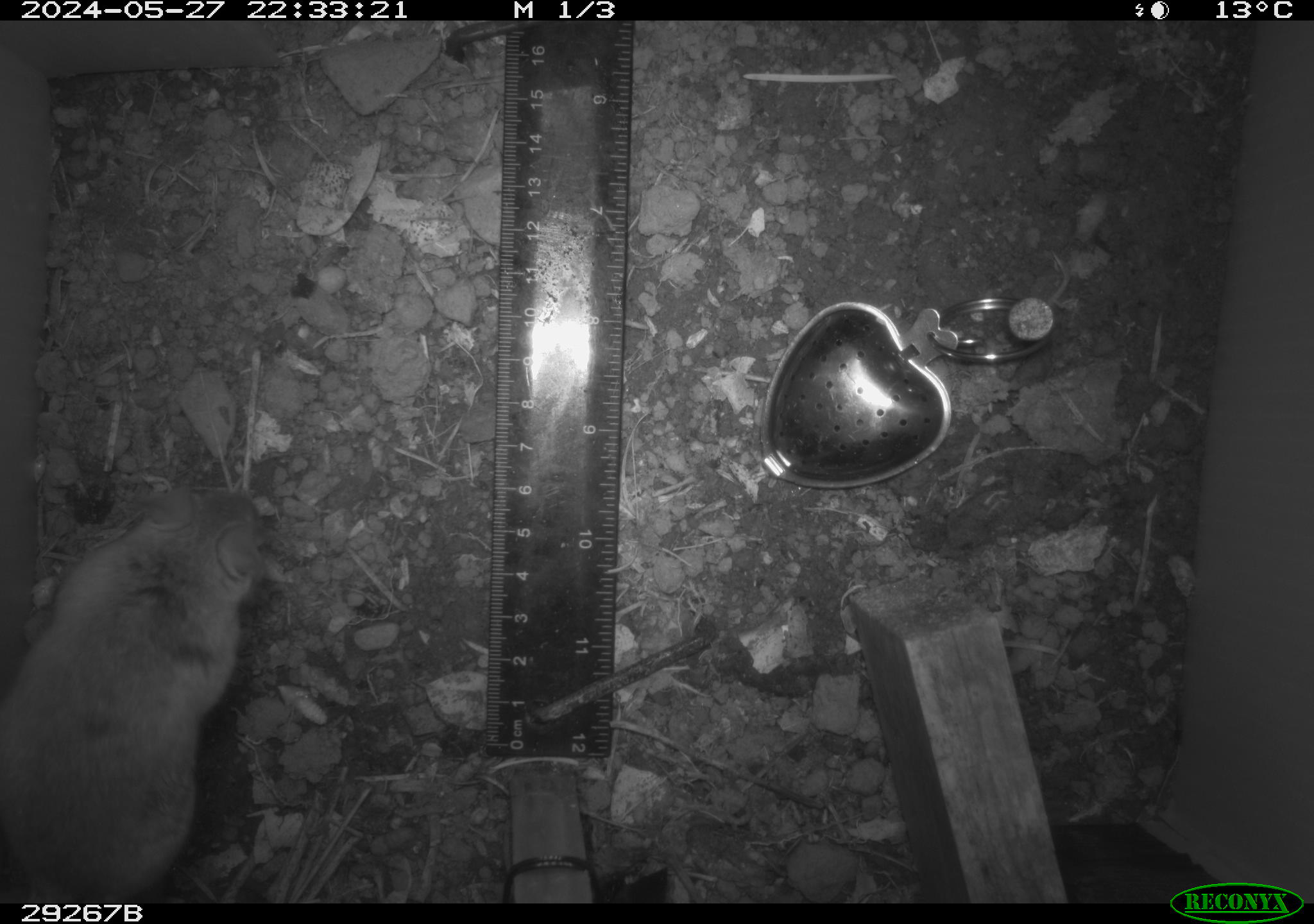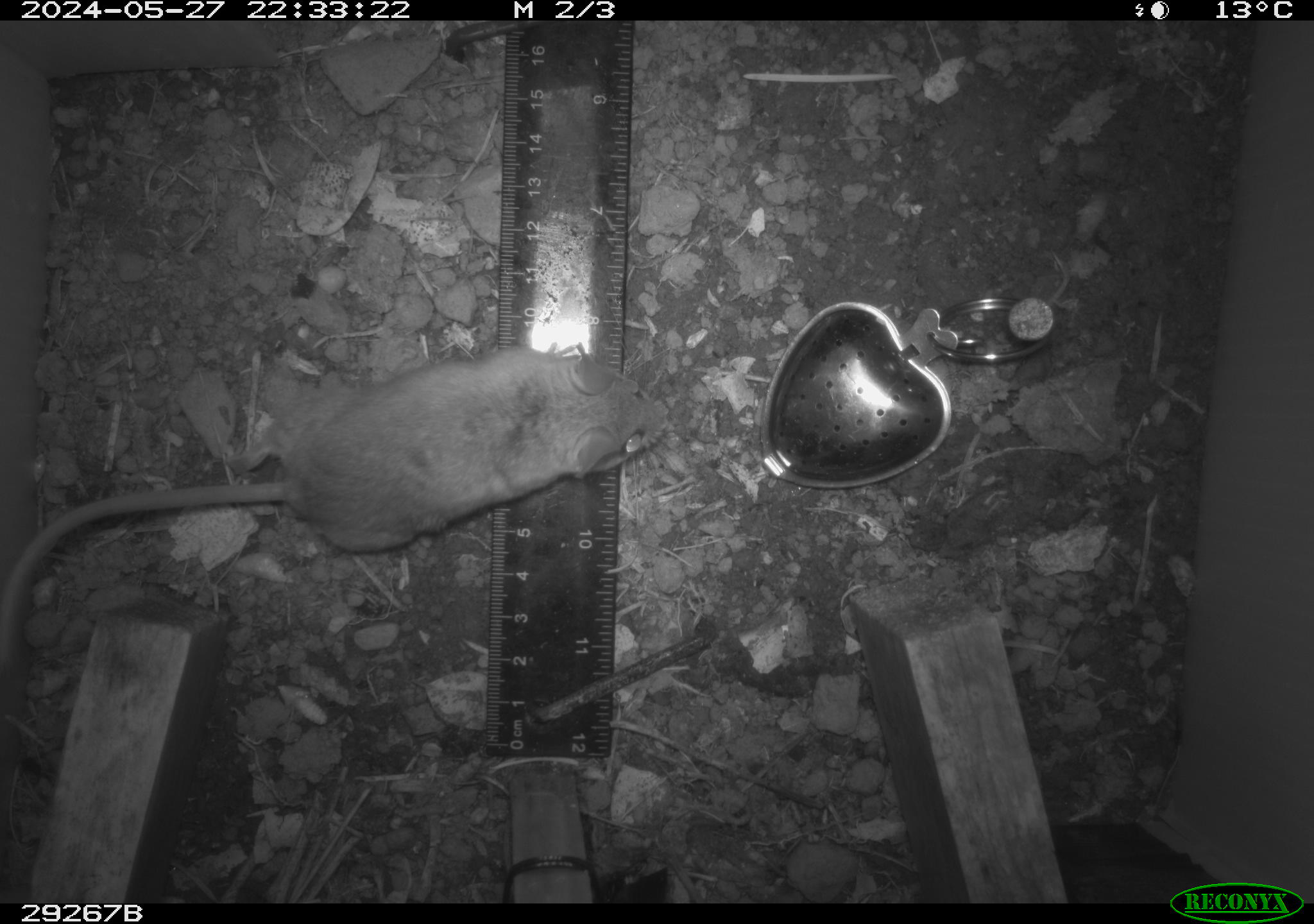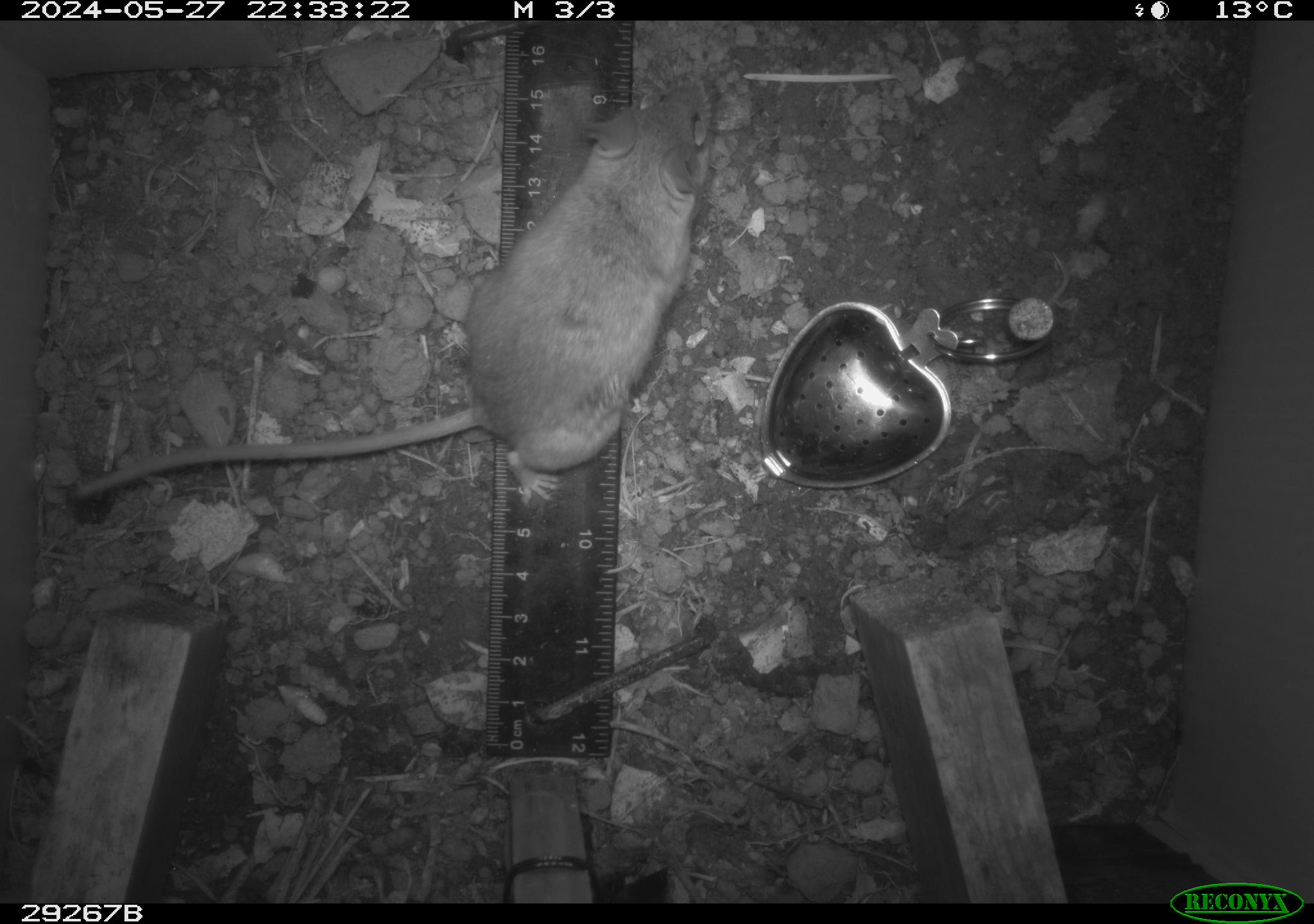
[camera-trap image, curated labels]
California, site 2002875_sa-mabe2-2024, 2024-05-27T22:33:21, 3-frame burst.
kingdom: Animalia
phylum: Chordata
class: Mammalia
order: Rodentia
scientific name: Rodentia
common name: mouse species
Mouse species (Rodentia).